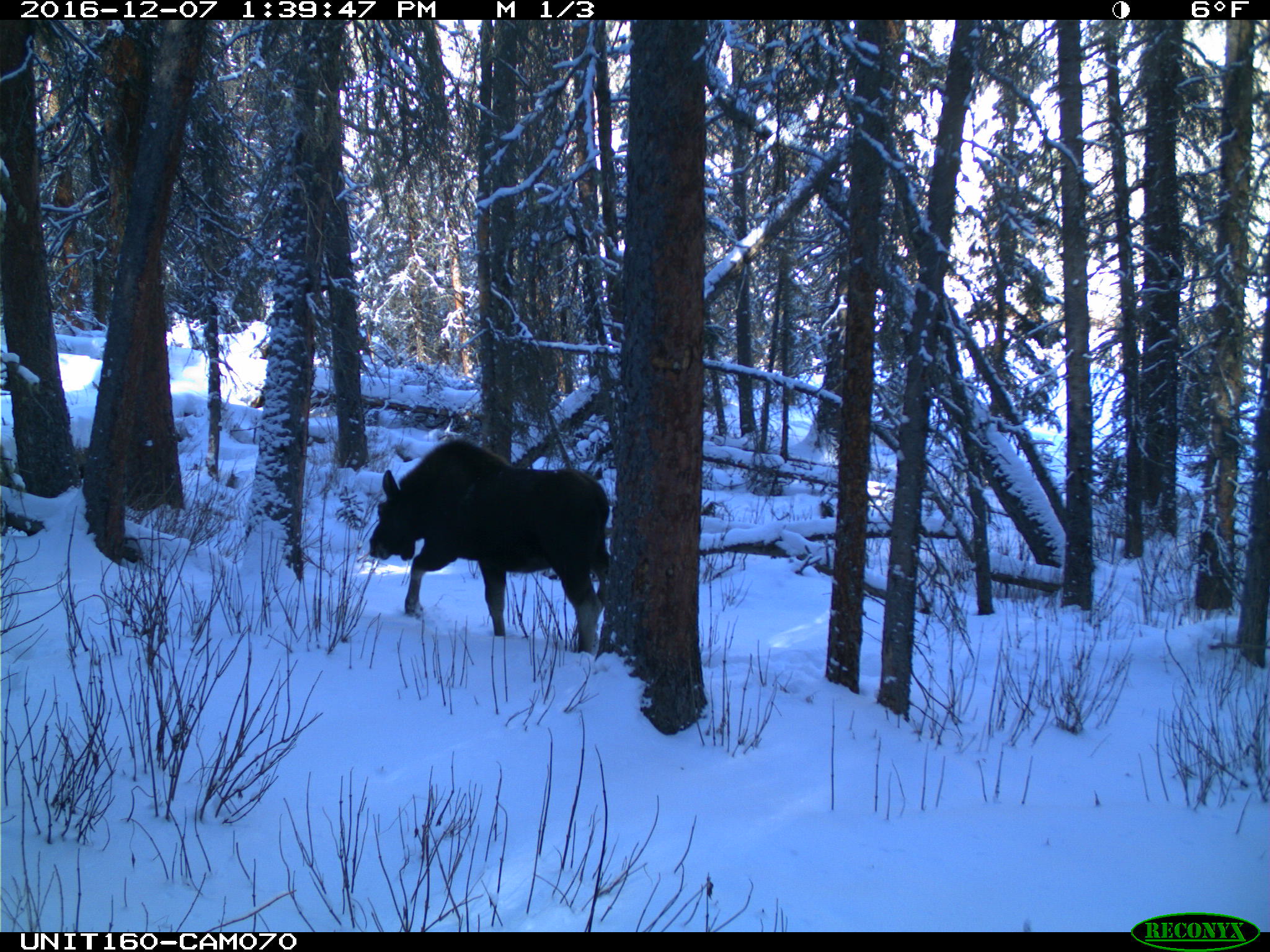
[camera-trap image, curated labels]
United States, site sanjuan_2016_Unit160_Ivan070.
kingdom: Animalia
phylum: Chordata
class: Mammalia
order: Artiodactyla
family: Cervidae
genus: Alces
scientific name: Alces alces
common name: moose